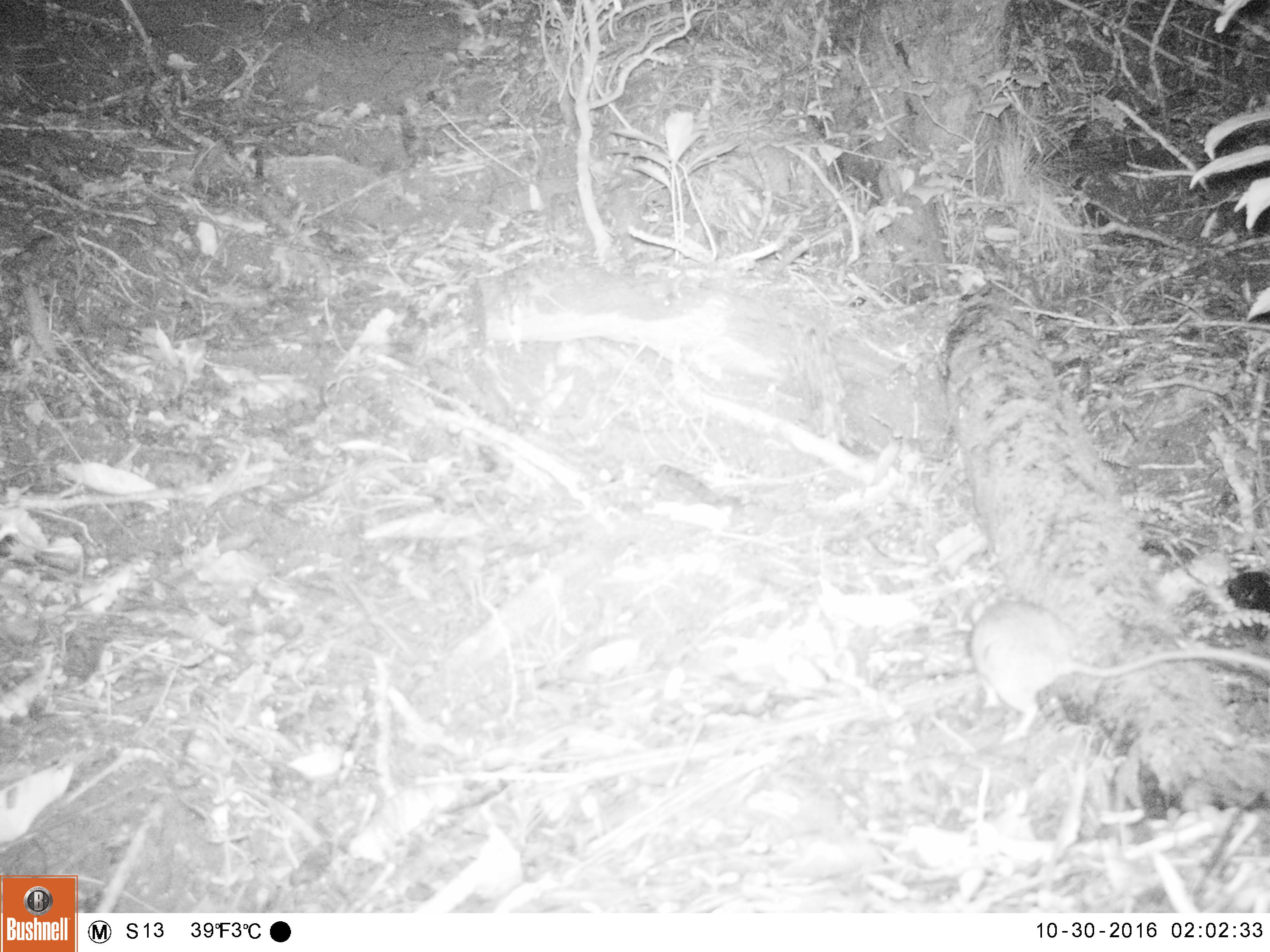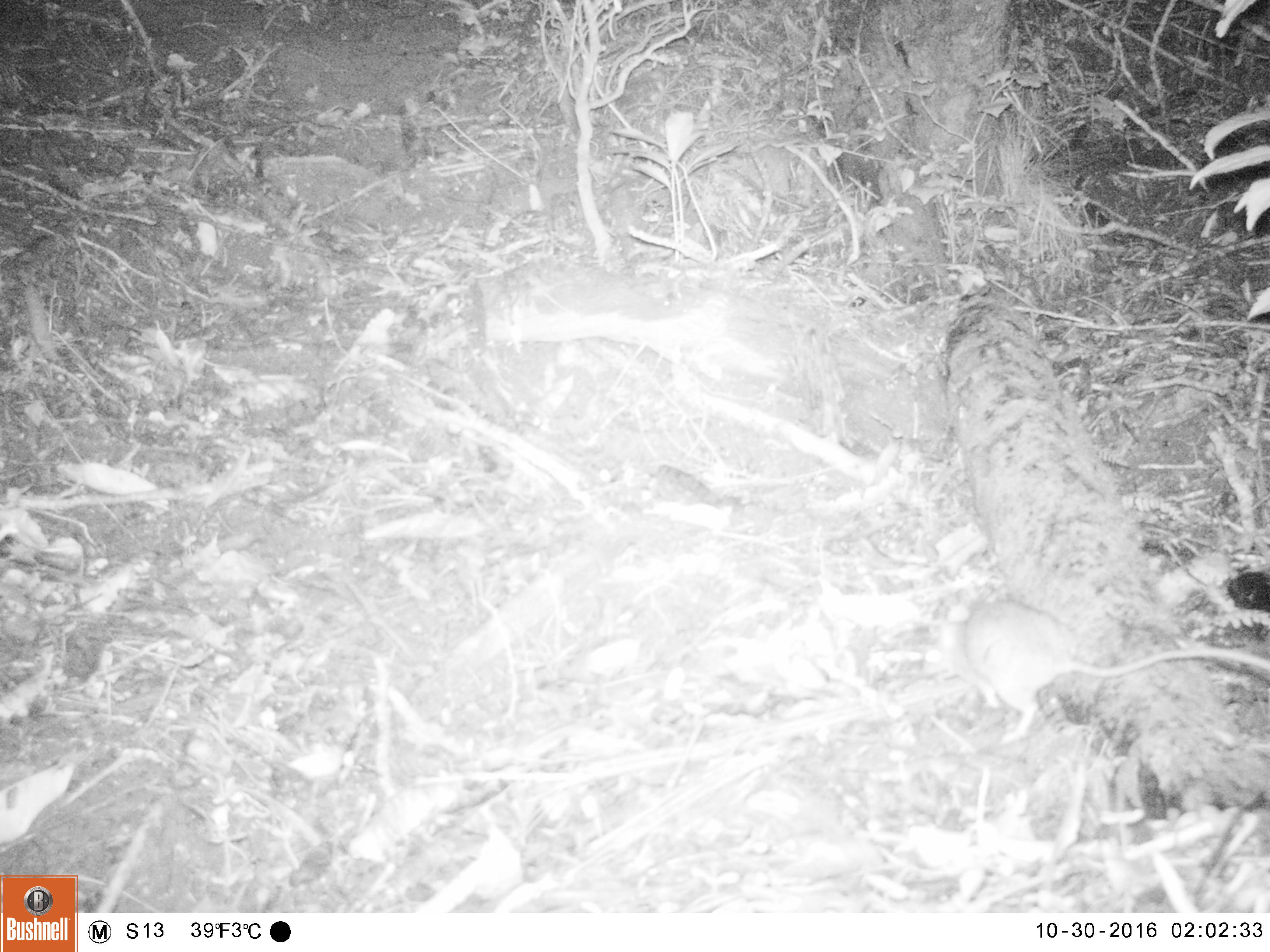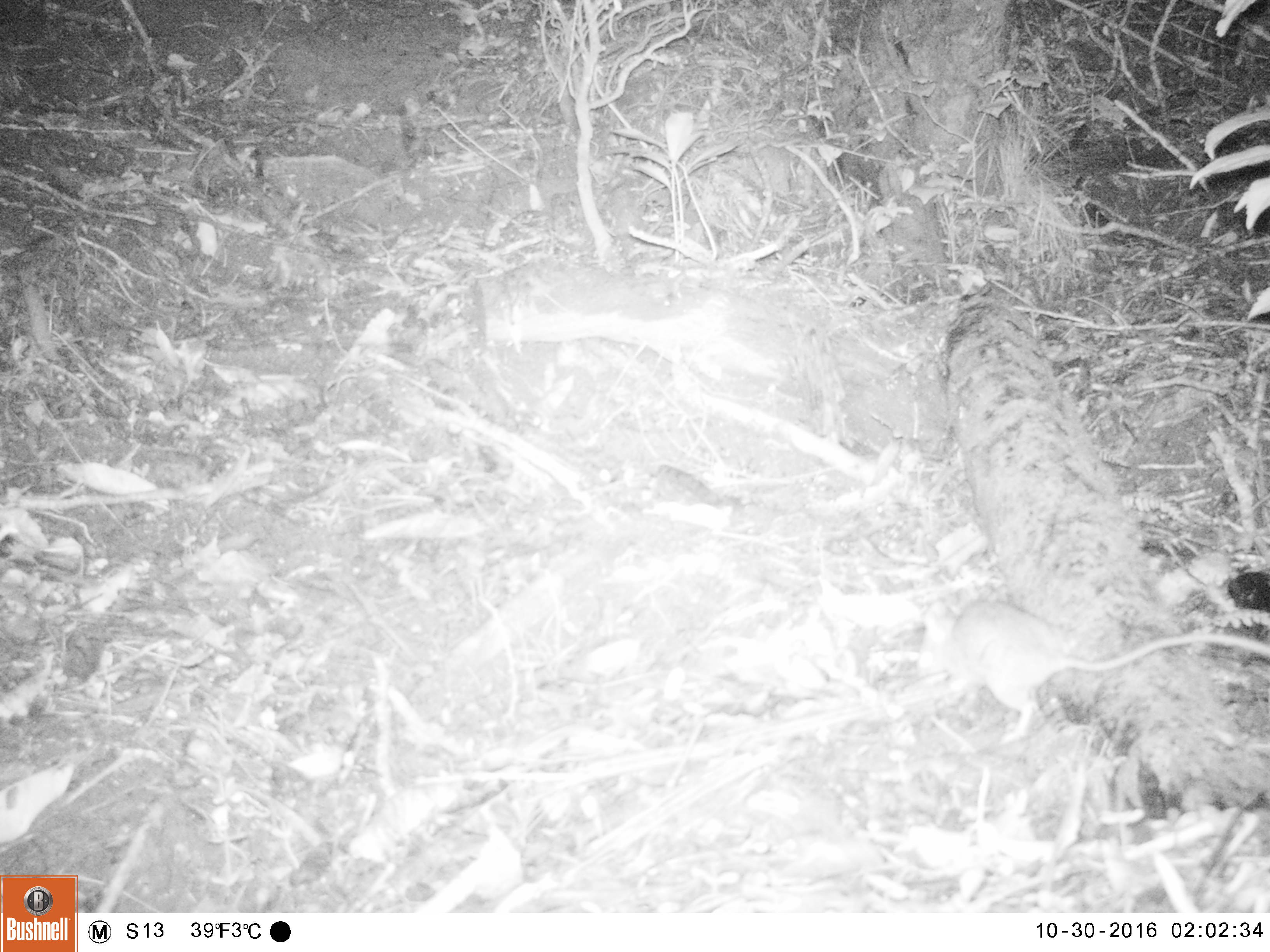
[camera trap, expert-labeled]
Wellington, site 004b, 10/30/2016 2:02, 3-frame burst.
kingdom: Animalia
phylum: Chordata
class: Mammalia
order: Rodentia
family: Muridae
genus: Rattus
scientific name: Rattus rattus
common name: ship rat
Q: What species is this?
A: Ship rat (Rattus rattus).